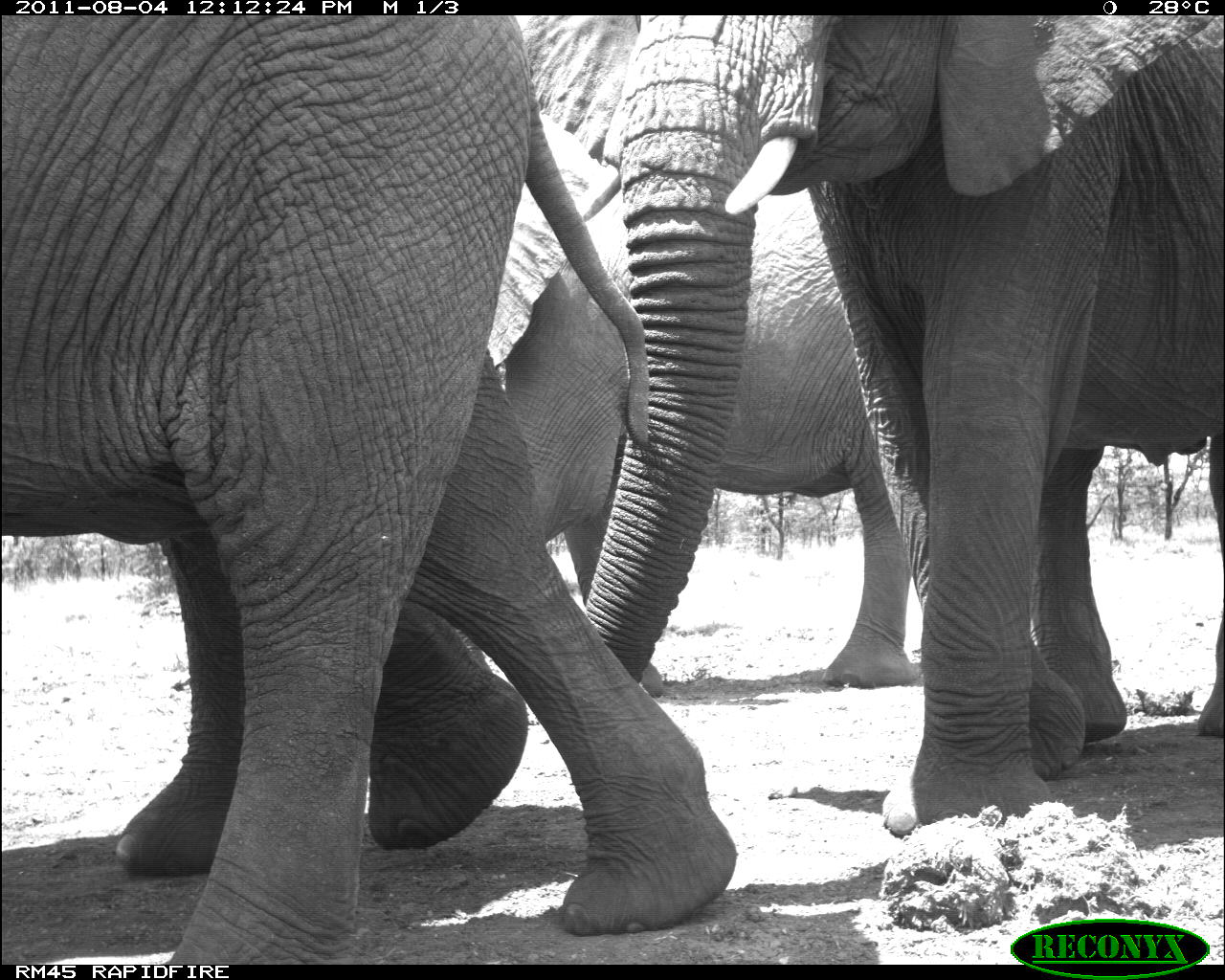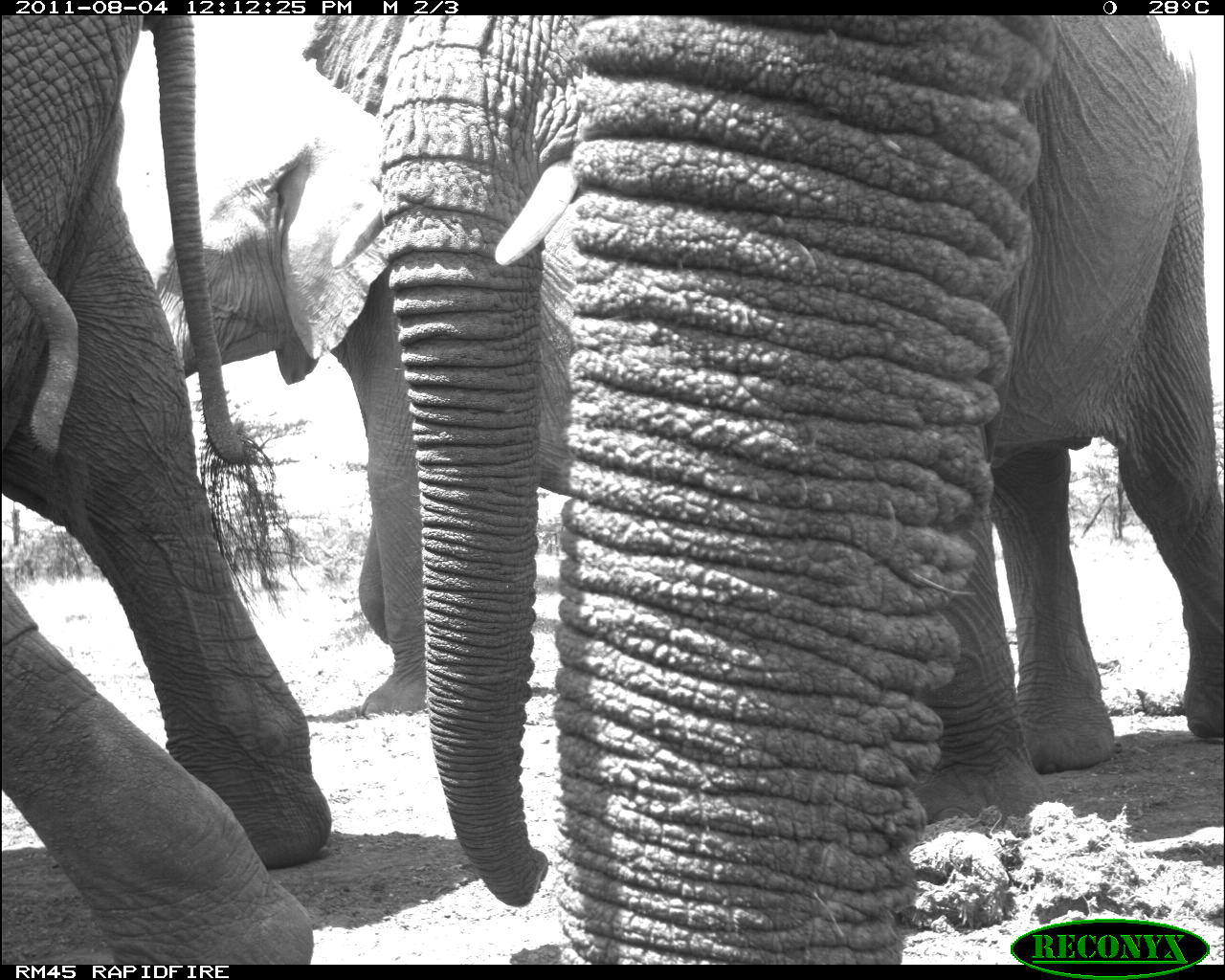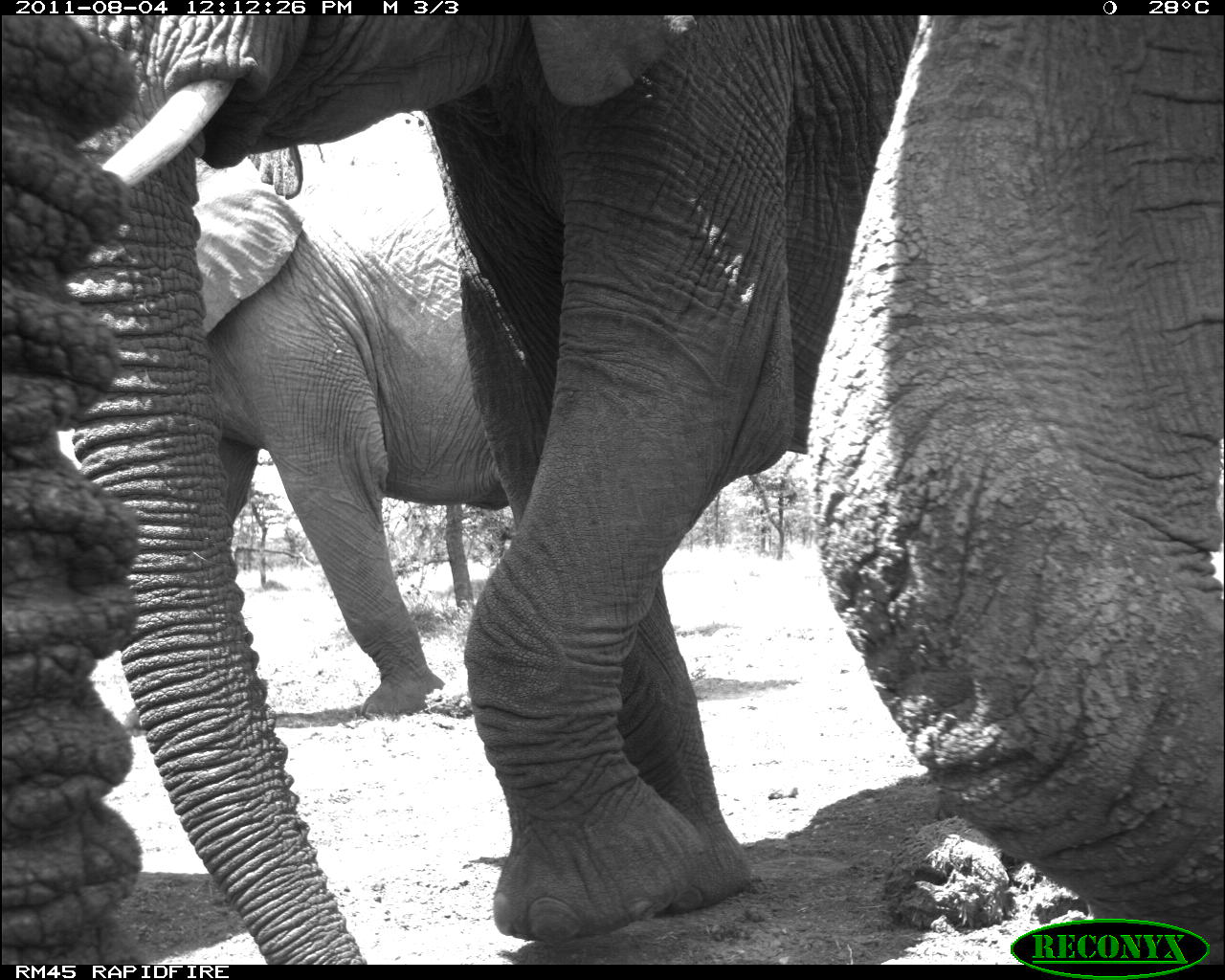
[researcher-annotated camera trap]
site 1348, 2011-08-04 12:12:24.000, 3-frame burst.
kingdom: Animalia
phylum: Chordata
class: Mammalia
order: Proboscidea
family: Elephantidae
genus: Loxodonta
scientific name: Loxodonta africana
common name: african bush elephant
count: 4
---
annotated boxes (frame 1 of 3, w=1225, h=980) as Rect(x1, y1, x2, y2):
loxodonta africana: Rect(0, 15, 737, 967); Rect(583, 13, 1225, 832); Rect(113, 117, 666, 880); Rect(720, 193, 921, 685)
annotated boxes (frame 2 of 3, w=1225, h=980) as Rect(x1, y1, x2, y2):
loxodonta africana: Rect(307, 15, 1223, 908); Rect(554, 16, 1056, 973); Rect(1, 16, 333, 966); Rect(155, 130, 578, 717); Rect(1, 176, 78, 459)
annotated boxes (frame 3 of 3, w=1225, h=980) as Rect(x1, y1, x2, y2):
loxodonta africana: Rect(1, 14, 1224, 966); Rect(68, 14, 917, 966); Rect(101, 112, 513, 737)